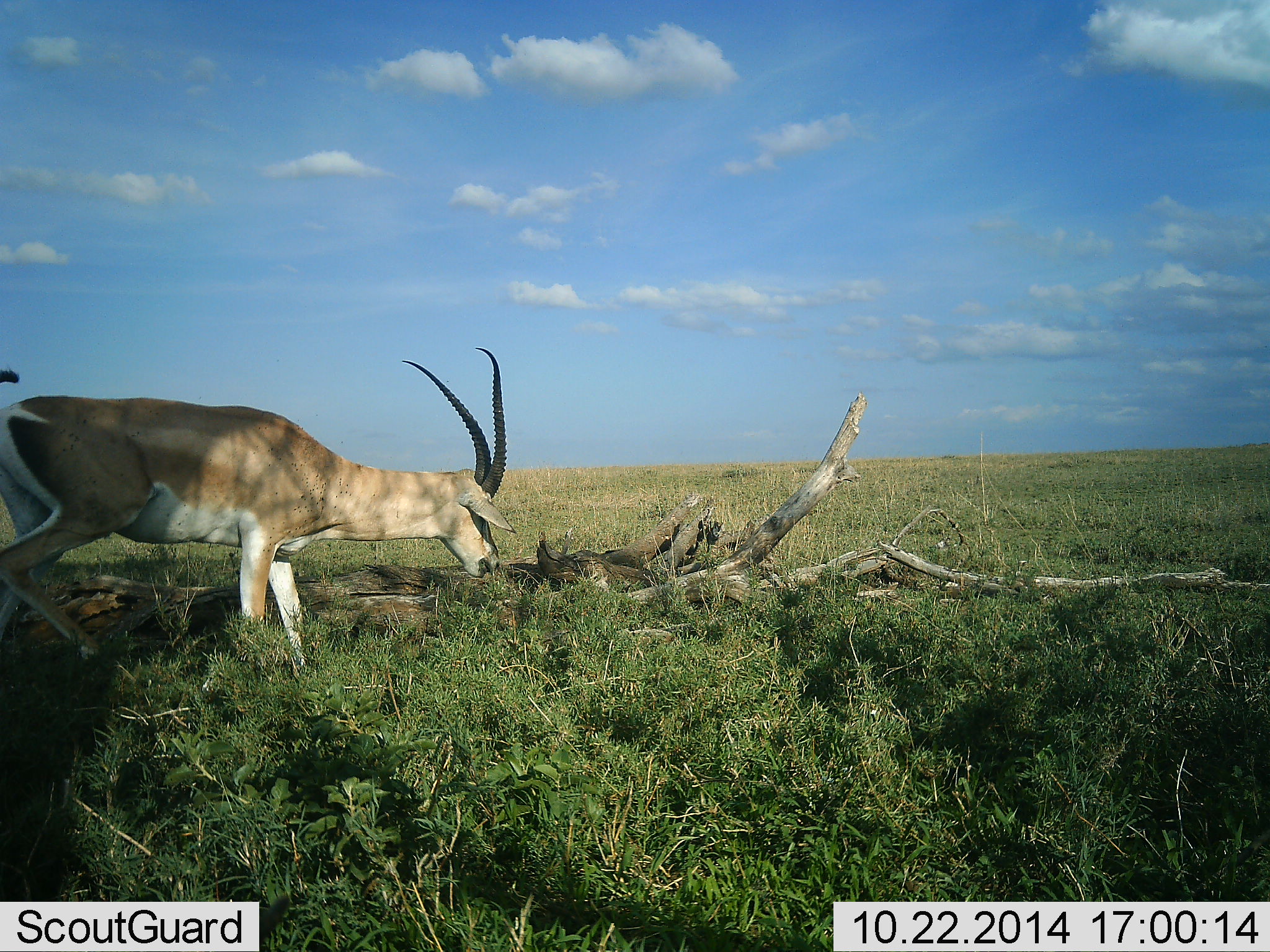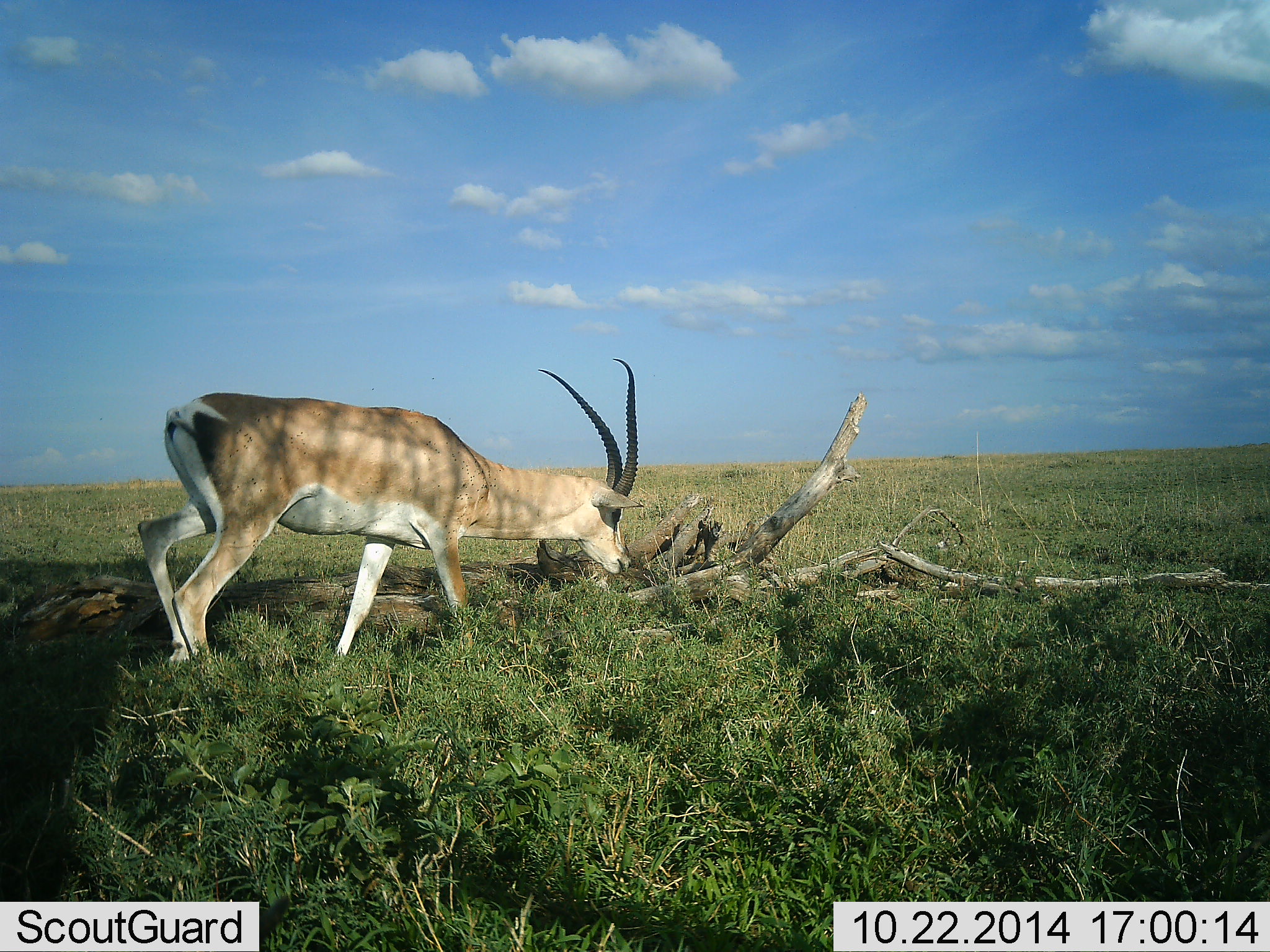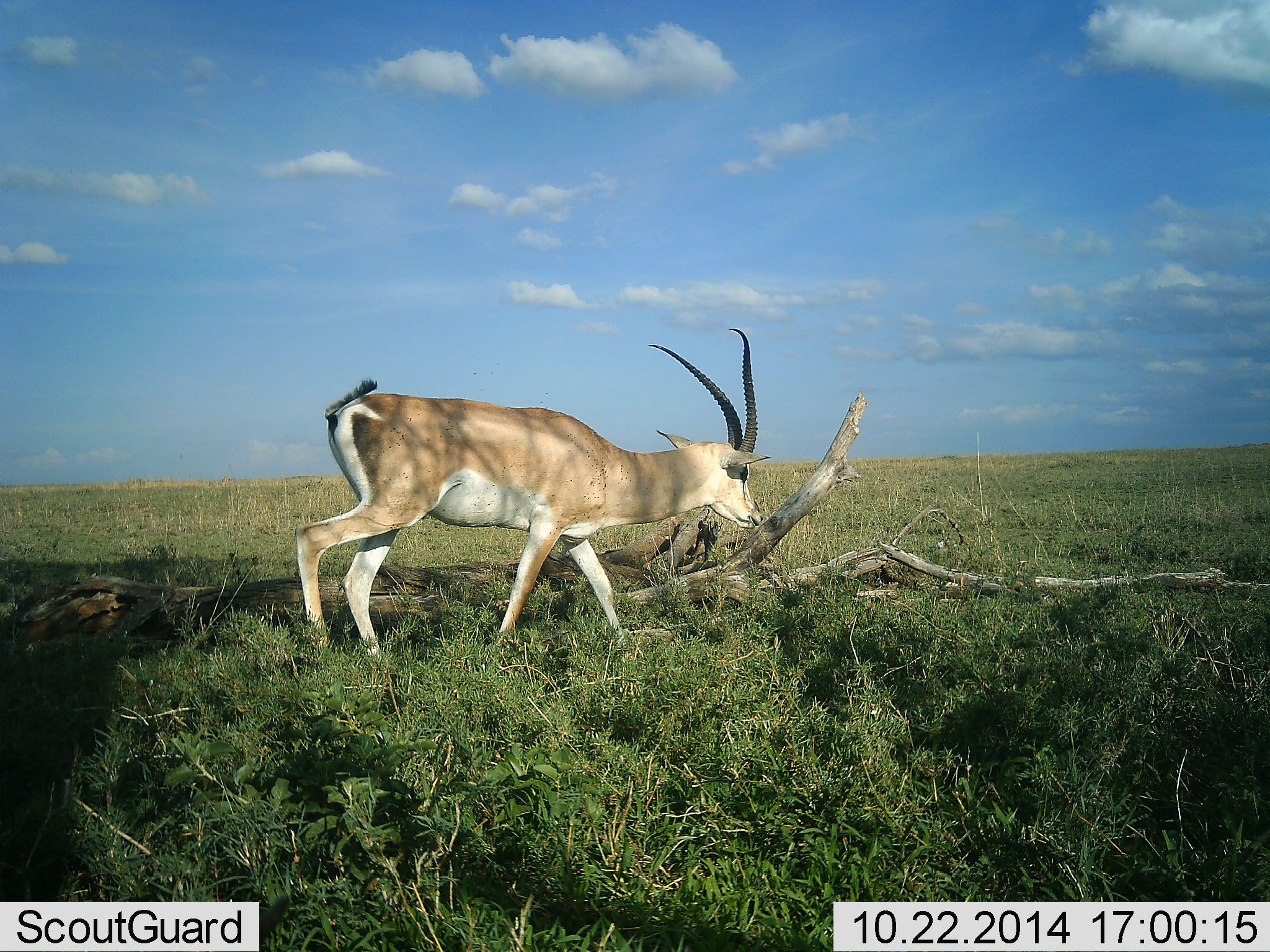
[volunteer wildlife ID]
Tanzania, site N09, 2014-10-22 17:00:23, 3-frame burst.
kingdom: Animalia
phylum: Chordata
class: Mammalia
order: Artiodactyla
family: Bovidae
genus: Nanger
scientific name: Nanger granti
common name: grant's gazelle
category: gazellegrants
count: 1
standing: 0%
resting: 0%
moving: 90%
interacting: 0%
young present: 0%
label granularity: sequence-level